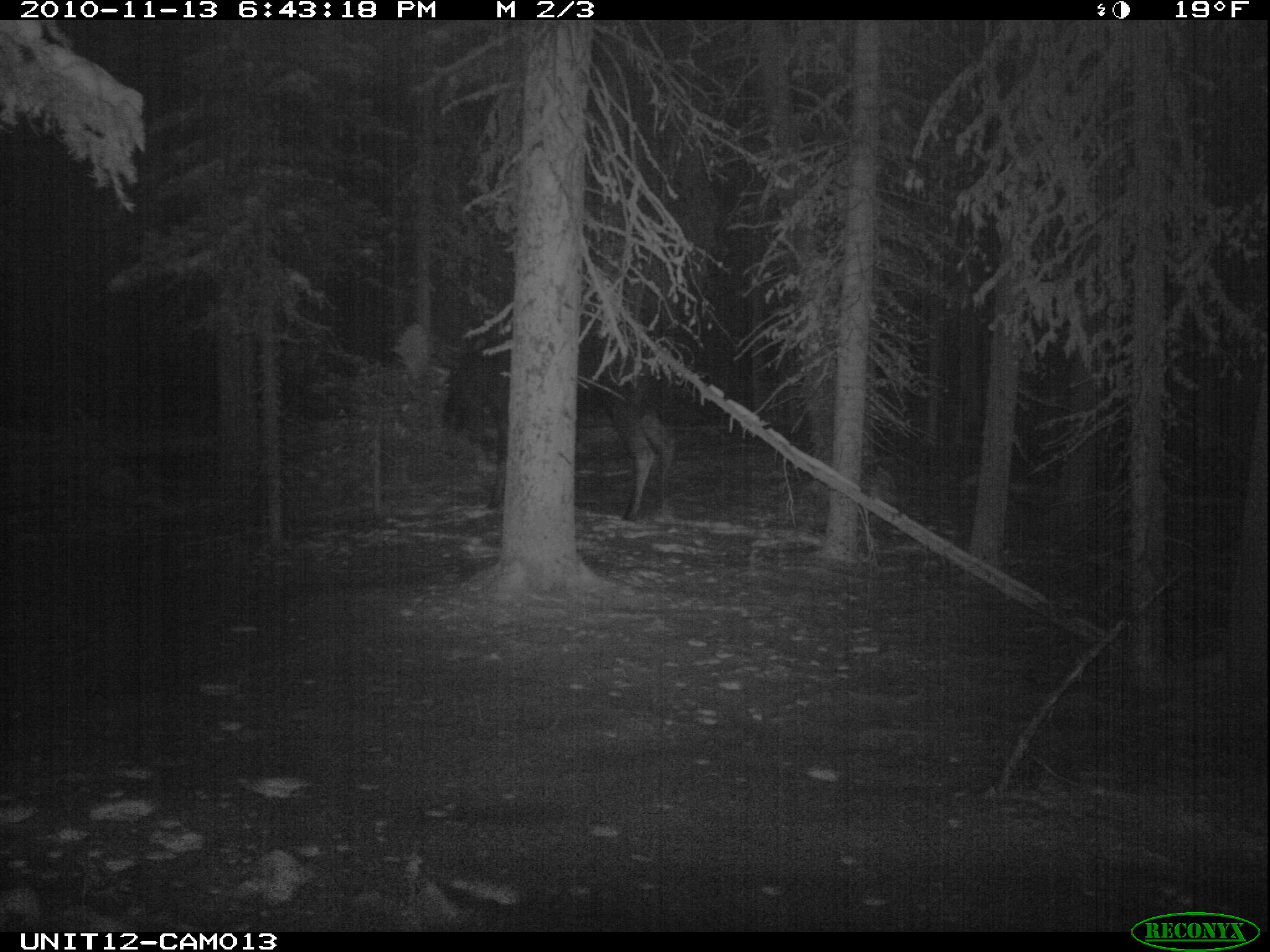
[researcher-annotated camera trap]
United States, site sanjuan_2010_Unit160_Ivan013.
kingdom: Animalia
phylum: Chordata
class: Mammalia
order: Artiodactyla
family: Cervidae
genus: Alces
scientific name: Alces alces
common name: moose